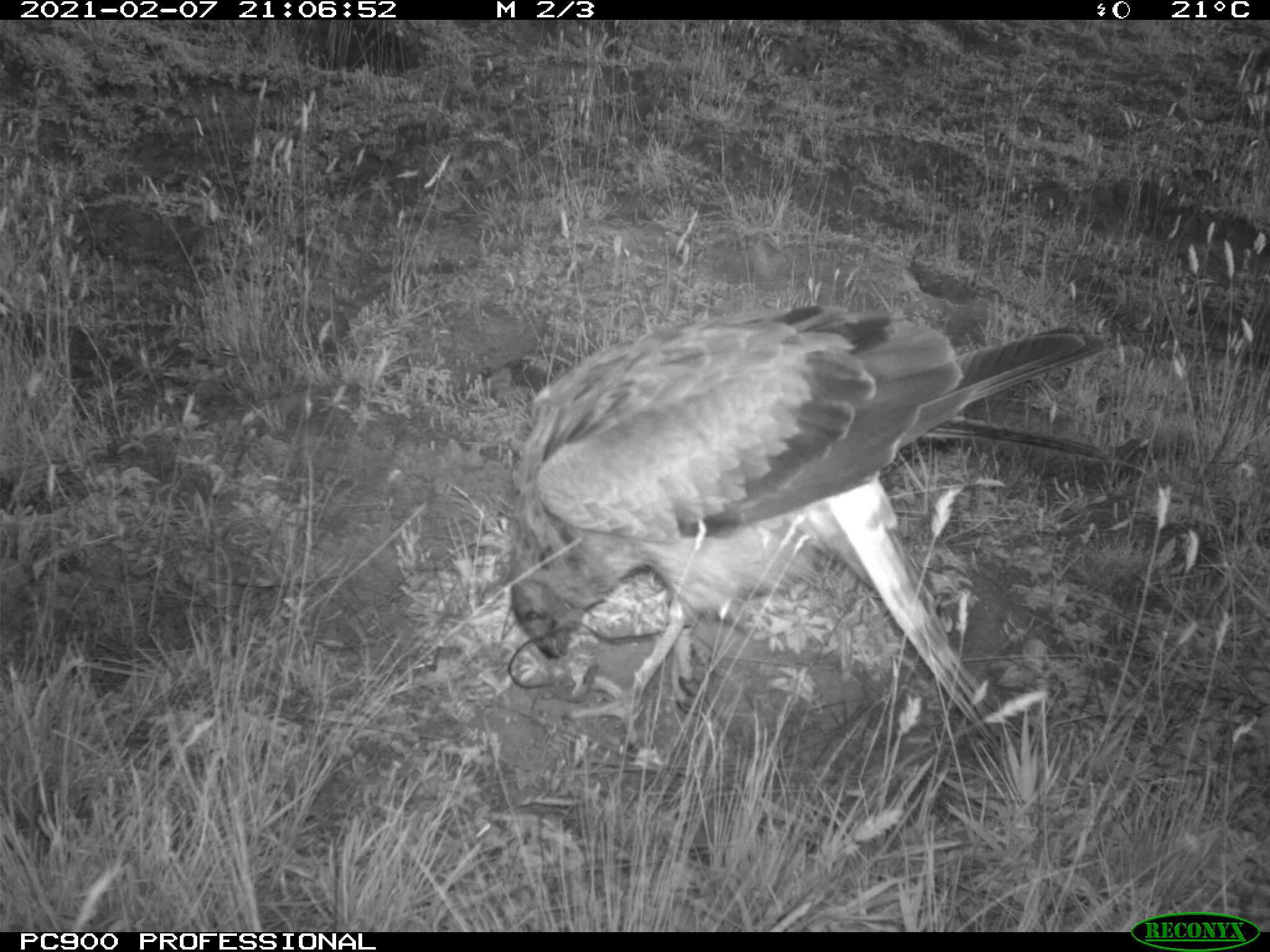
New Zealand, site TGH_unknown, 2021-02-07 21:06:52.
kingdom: Animalia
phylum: Chordata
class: Aves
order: Accipitriformes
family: Accipitridae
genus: Circus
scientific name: Circus approximans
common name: swamp harrier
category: harrier